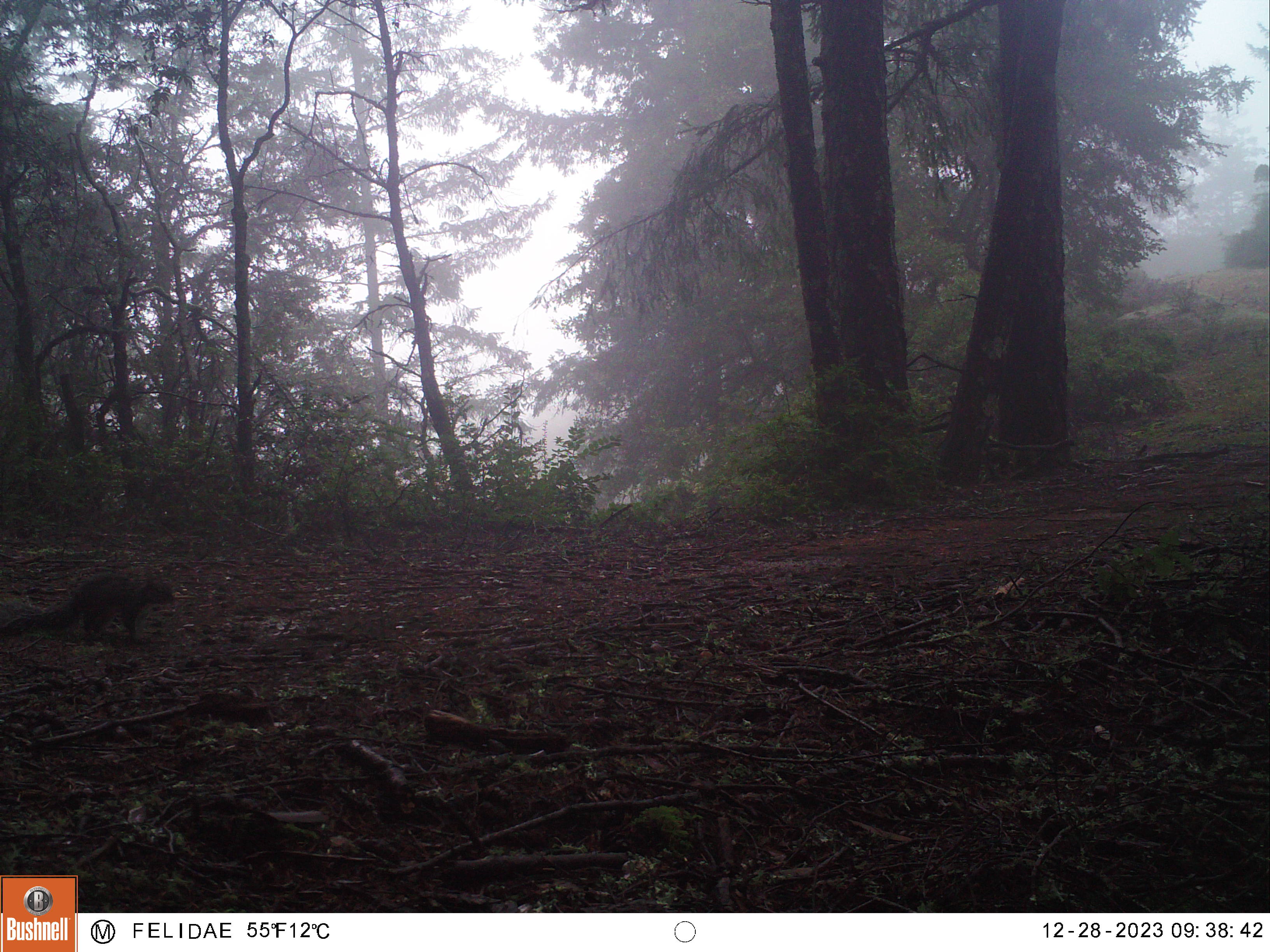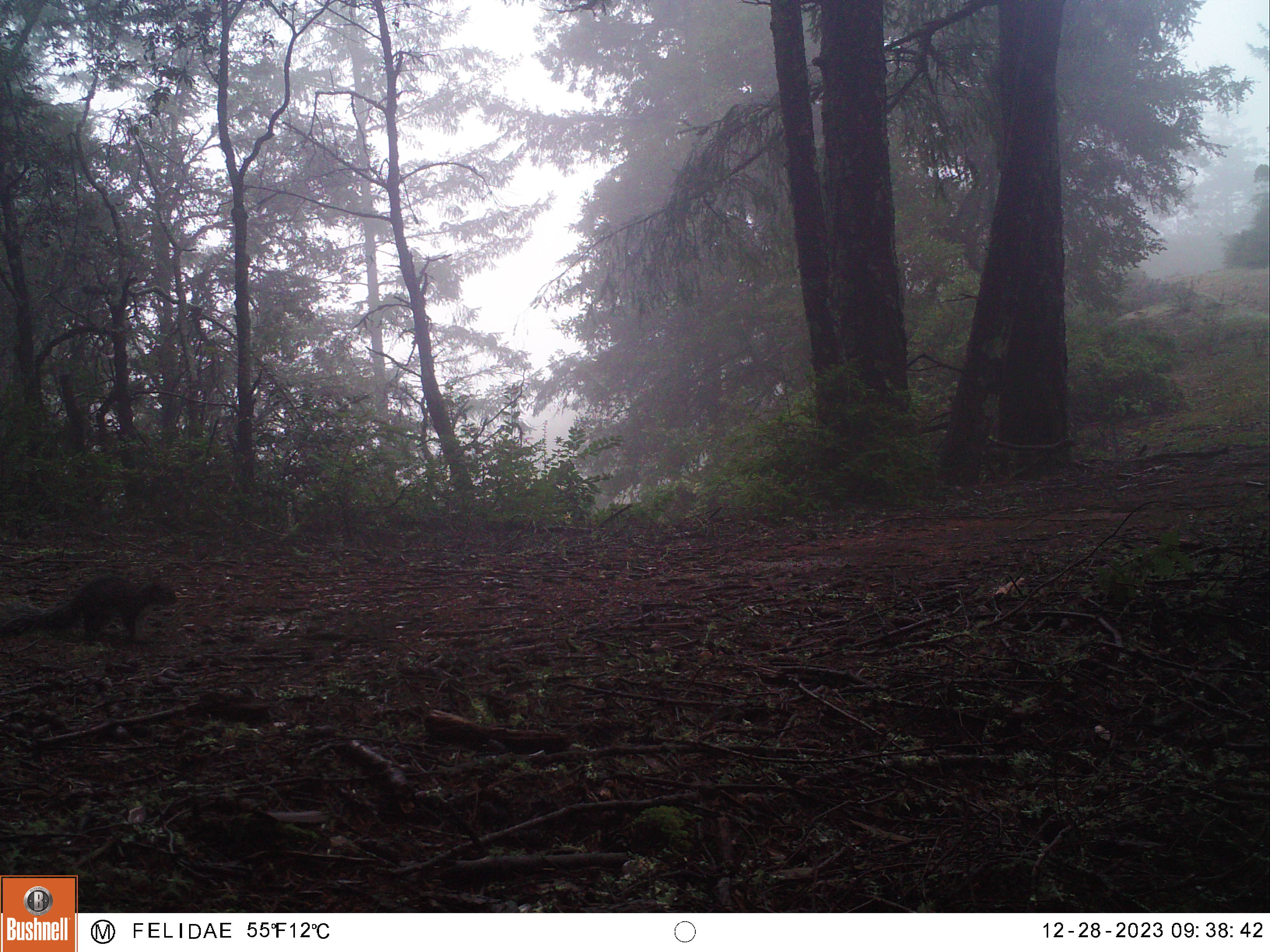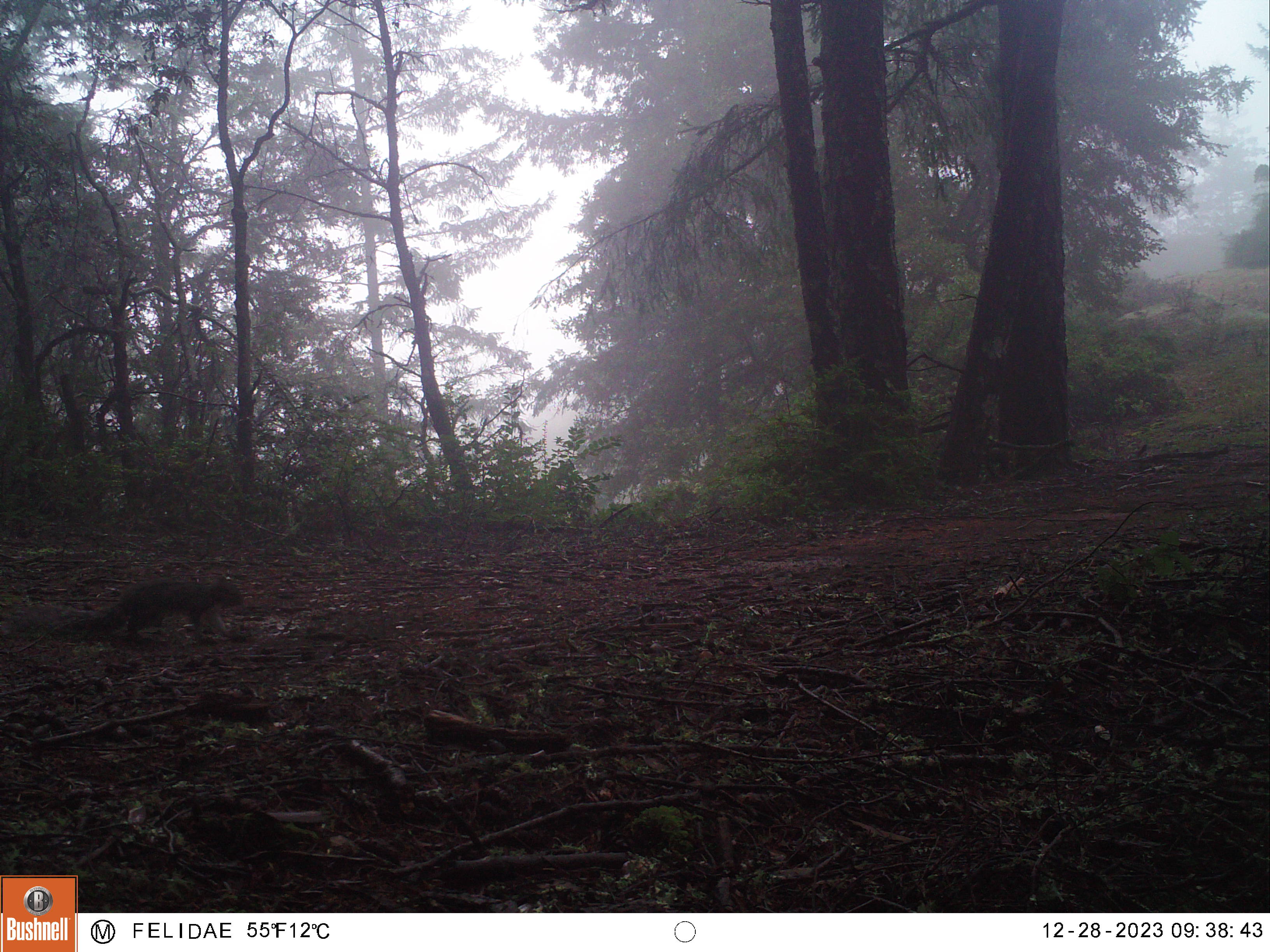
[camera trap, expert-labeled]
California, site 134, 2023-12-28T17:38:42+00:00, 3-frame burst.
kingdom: Animalia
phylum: Chordata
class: Mammalia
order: Rodentia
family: Sciuridae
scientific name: Sciuridae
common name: squirrel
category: unknown squirrel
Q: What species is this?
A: Unknown squirrel (squirrel) (Sciuridae).